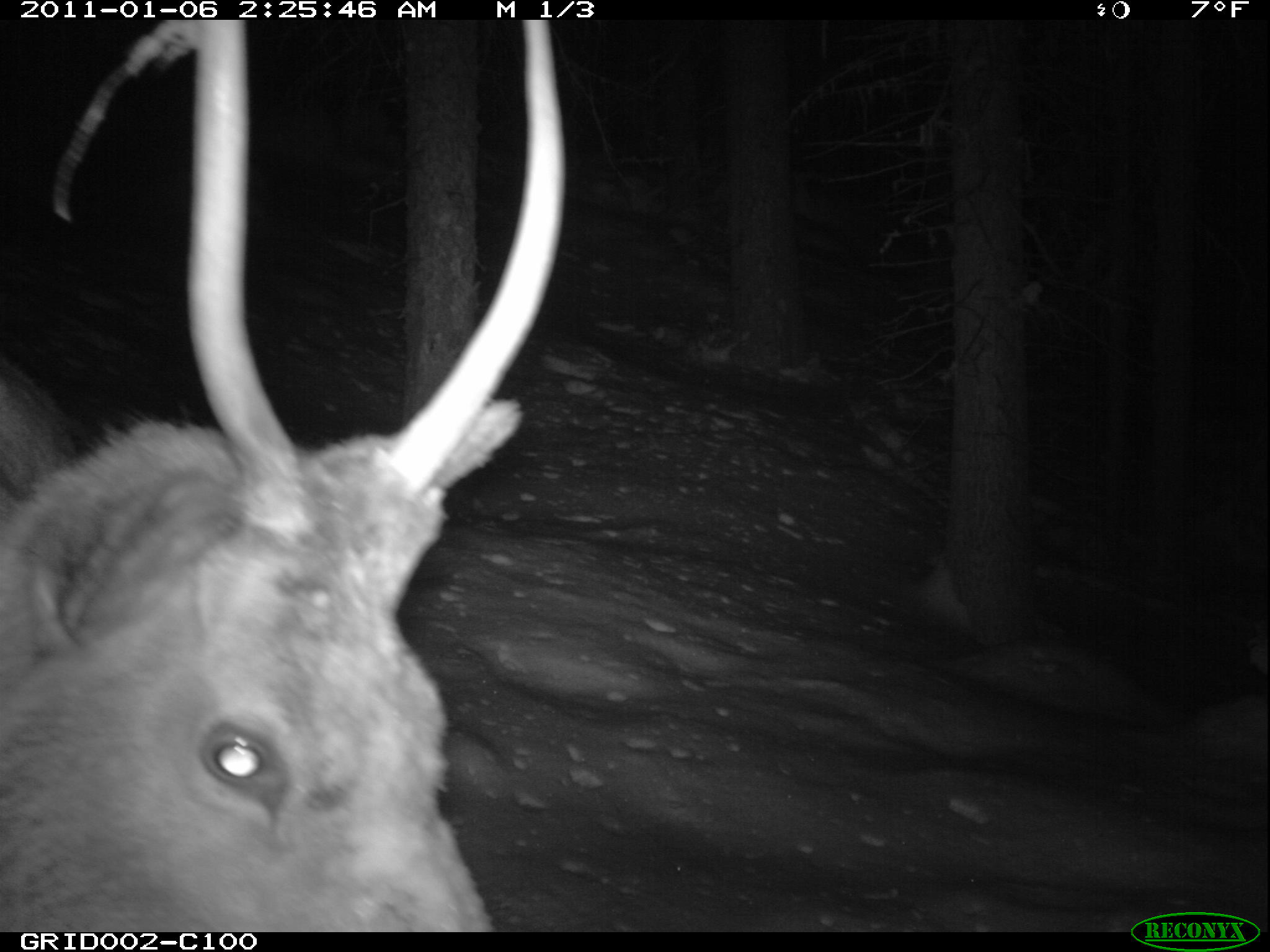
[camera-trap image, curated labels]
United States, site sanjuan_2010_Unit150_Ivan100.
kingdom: Animalia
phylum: Chordata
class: Mammalia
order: Artiodactyla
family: Cervidae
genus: Cervus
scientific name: Cervus elaphus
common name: red deer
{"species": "Cervus elaphus (red deer)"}